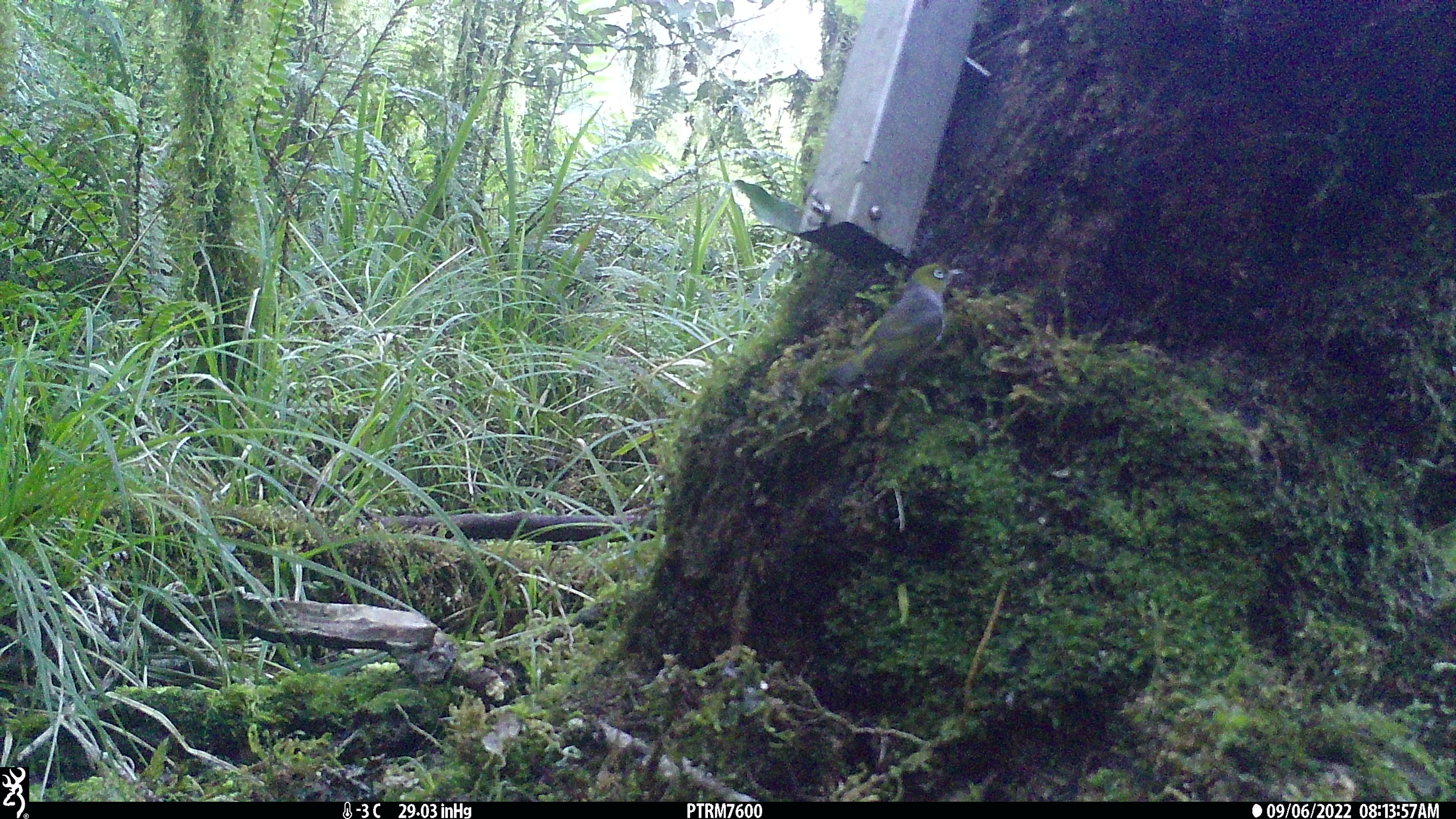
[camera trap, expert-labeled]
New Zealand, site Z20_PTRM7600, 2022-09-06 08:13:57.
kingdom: Animalia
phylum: Chordata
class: Aves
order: Passeriformes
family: Zosteropidae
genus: Zosterops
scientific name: Zosterops lateralis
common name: silvereye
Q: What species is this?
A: Silvereye (Zosterops lateralis).